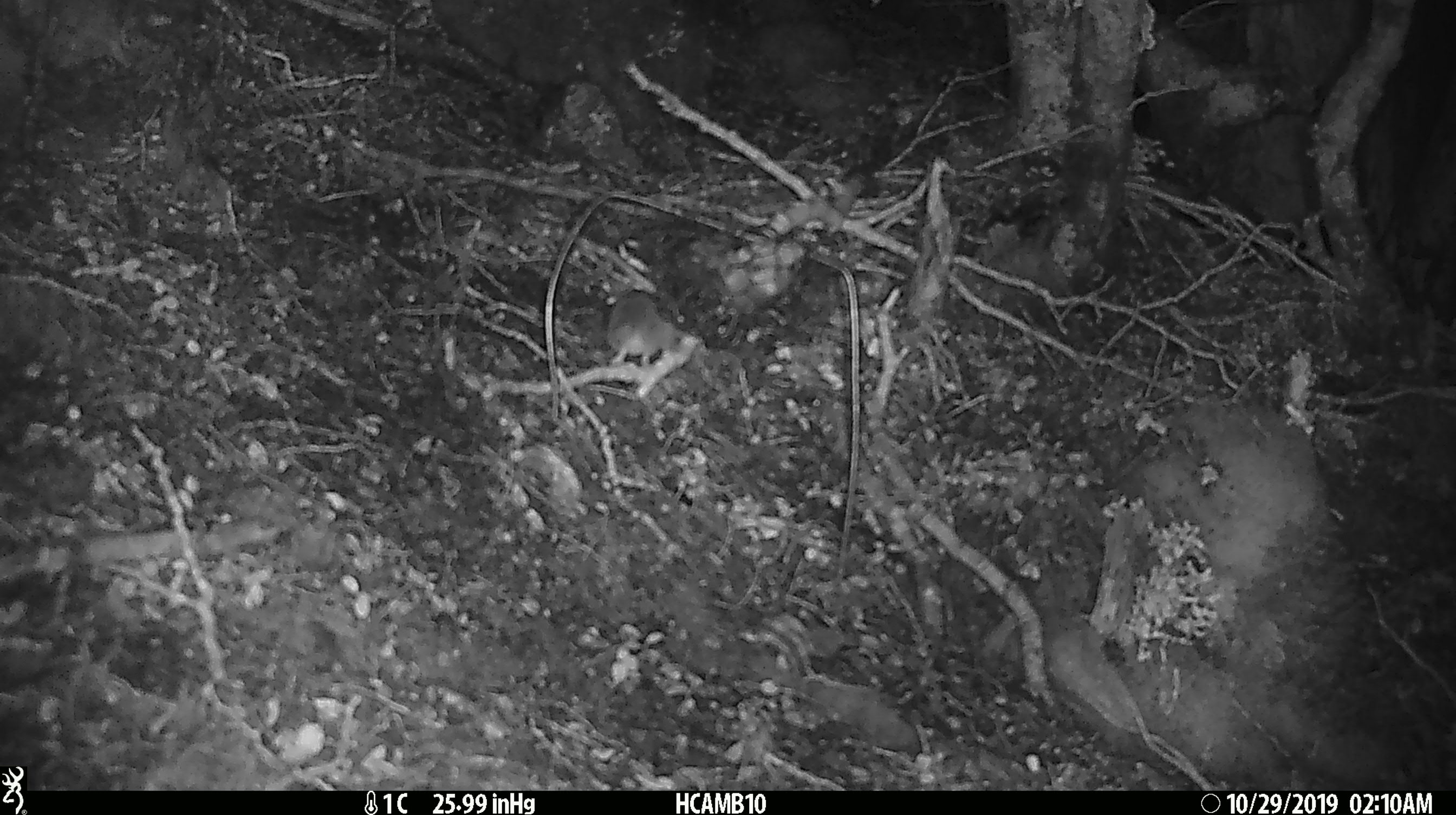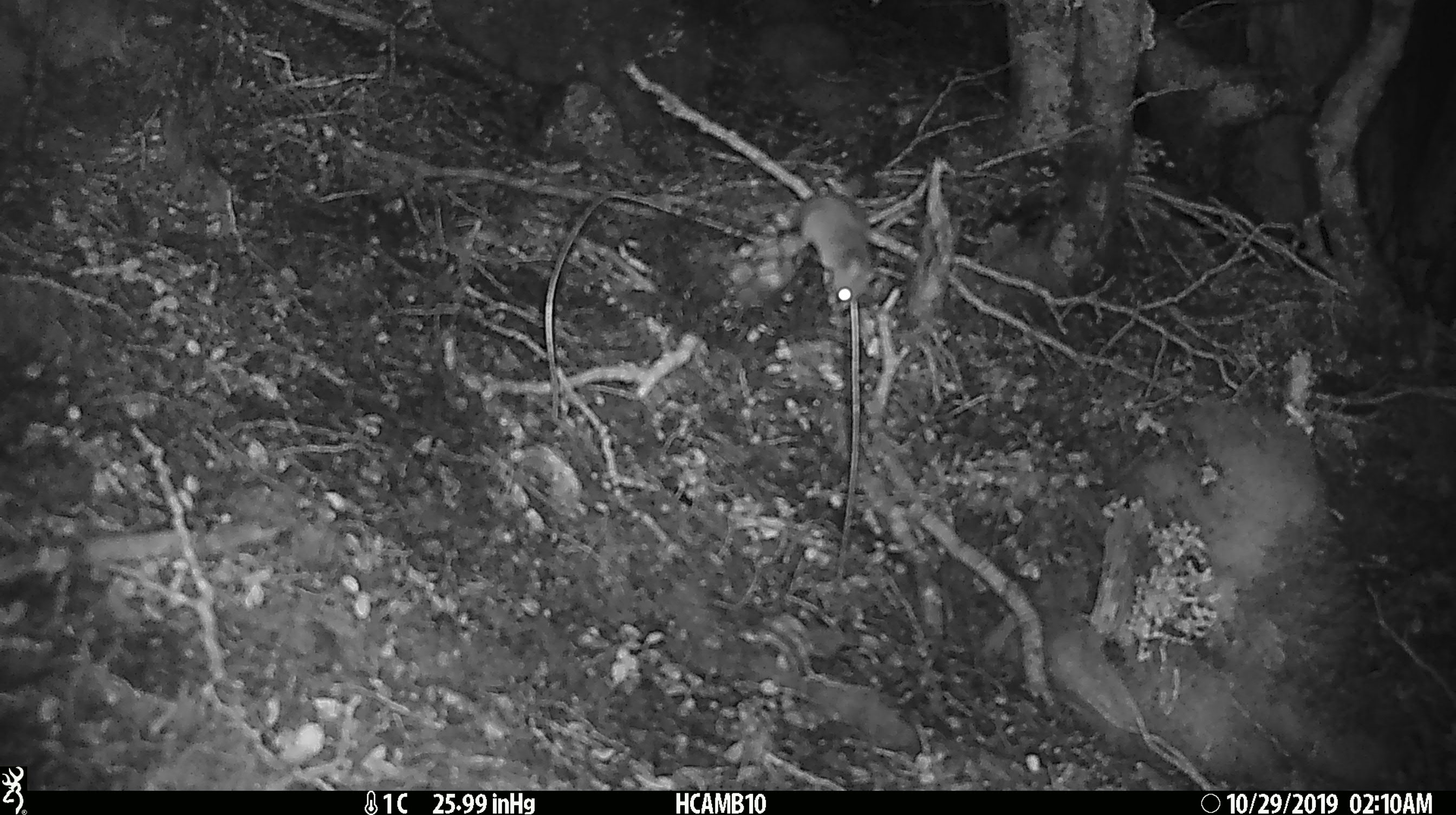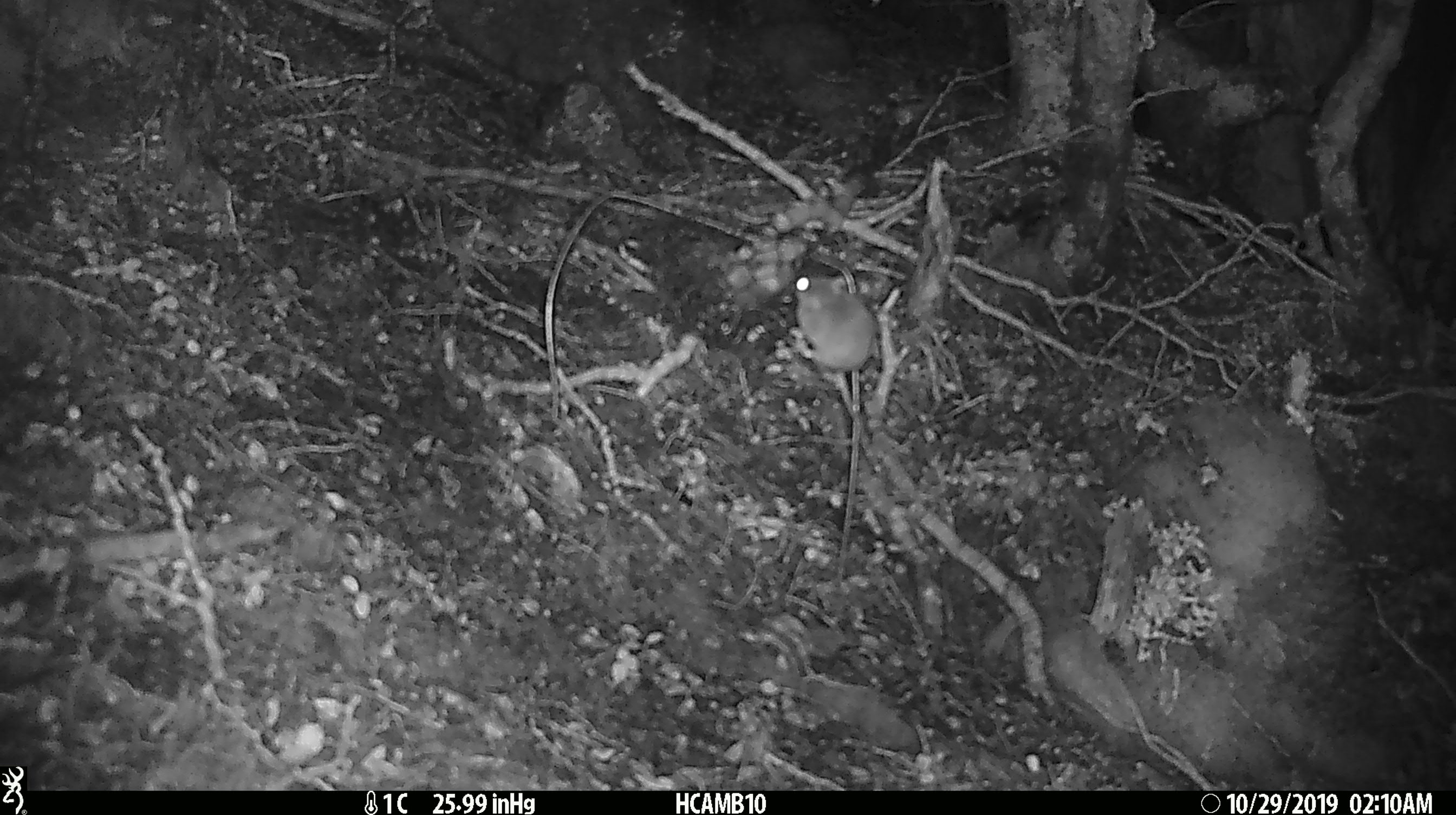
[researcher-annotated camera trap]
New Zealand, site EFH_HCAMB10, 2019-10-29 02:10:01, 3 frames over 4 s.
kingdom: Animalia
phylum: Chordata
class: Mammalia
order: Rodentia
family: Muridae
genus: Mus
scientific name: Mus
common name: mouse